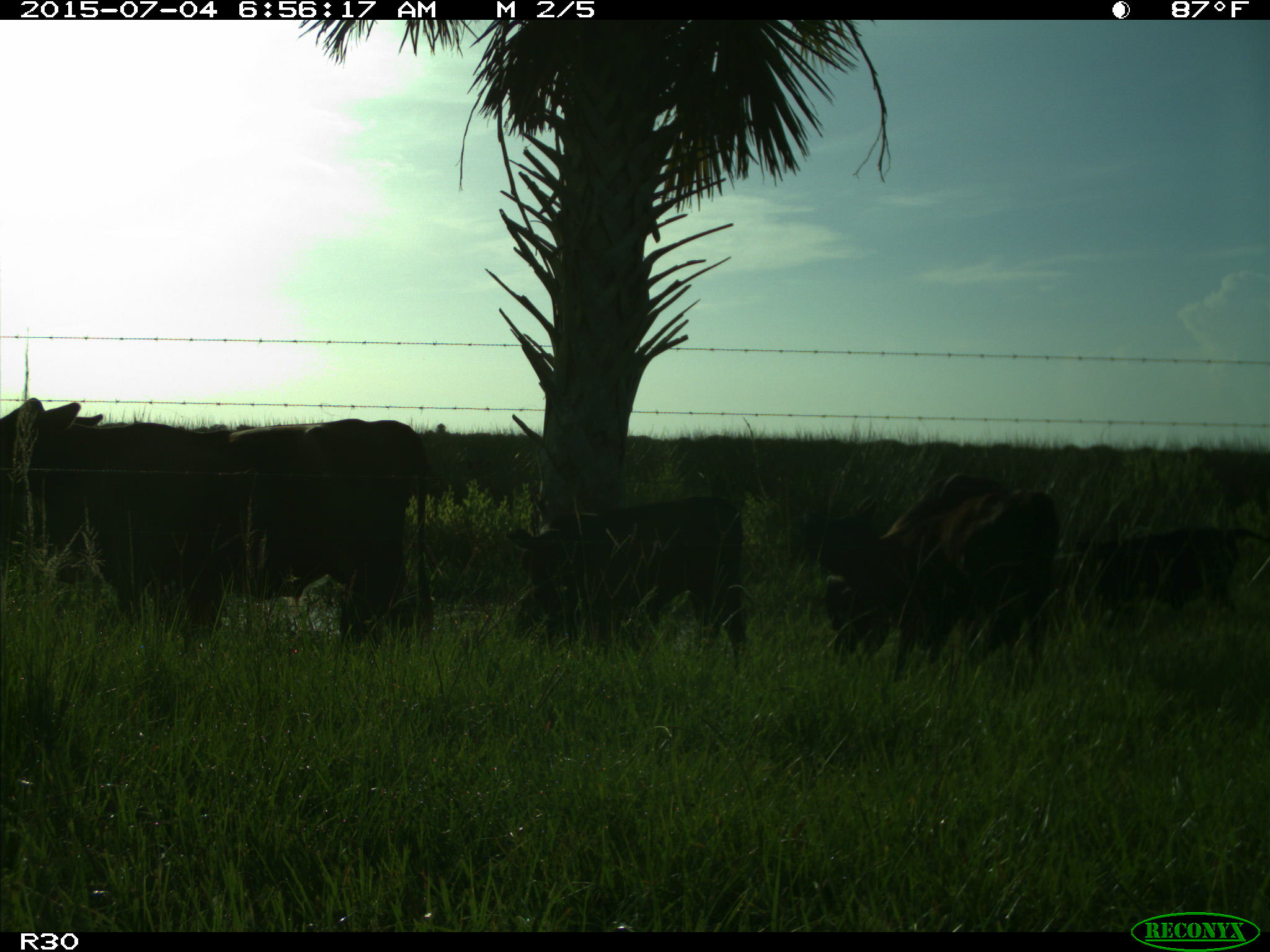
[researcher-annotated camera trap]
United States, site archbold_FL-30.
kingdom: Animalia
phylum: Chordata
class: Mammalia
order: Artiodactyla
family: Bovidae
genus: Bos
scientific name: Bos taurus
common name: domestic cow